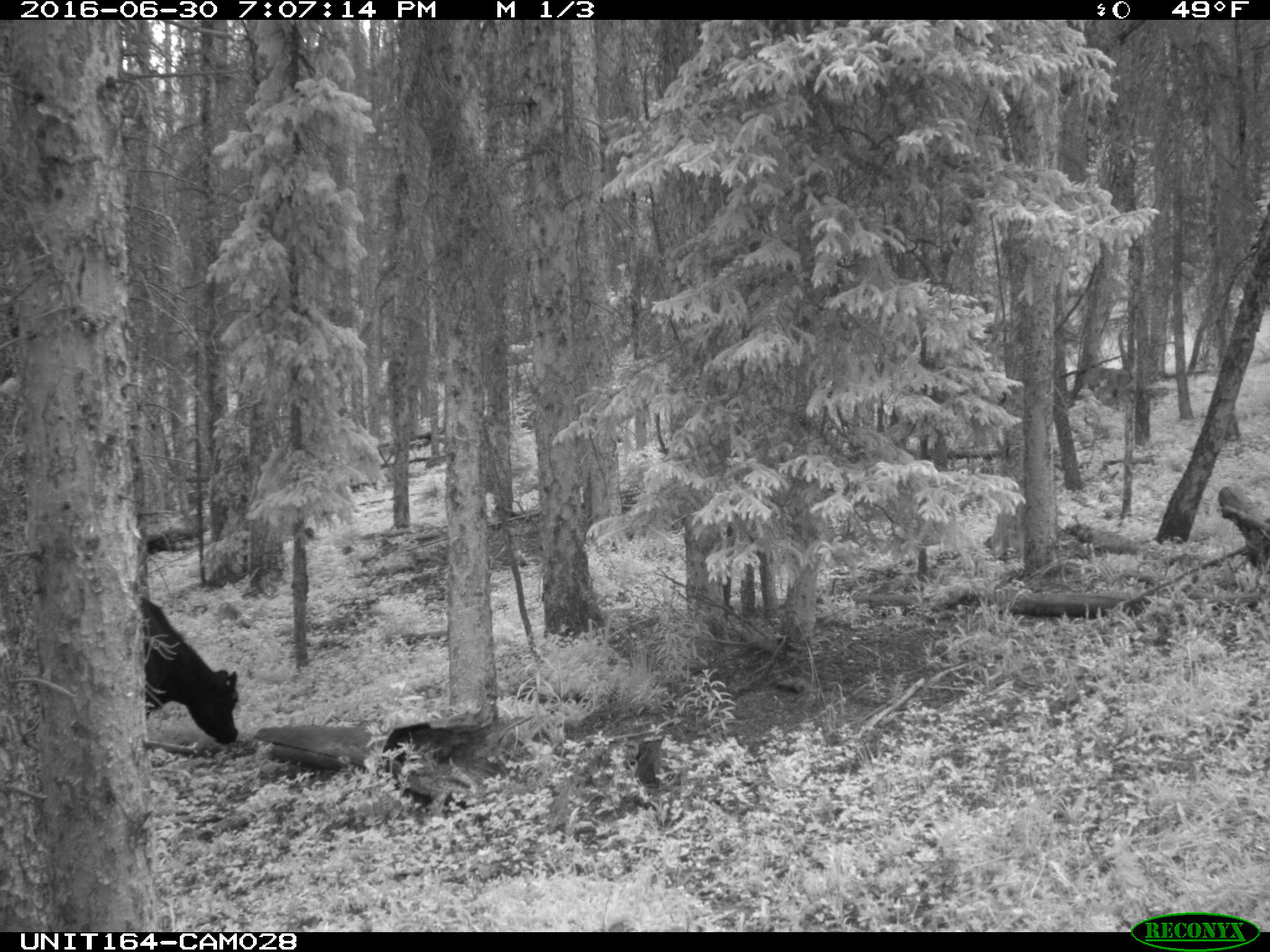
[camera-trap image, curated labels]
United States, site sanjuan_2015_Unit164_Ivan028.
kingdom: Animalia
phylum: Chordata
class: Mammalia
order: Artiodactyla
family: Bovidae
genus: Bos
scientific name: Bos taurus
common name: domestic cow